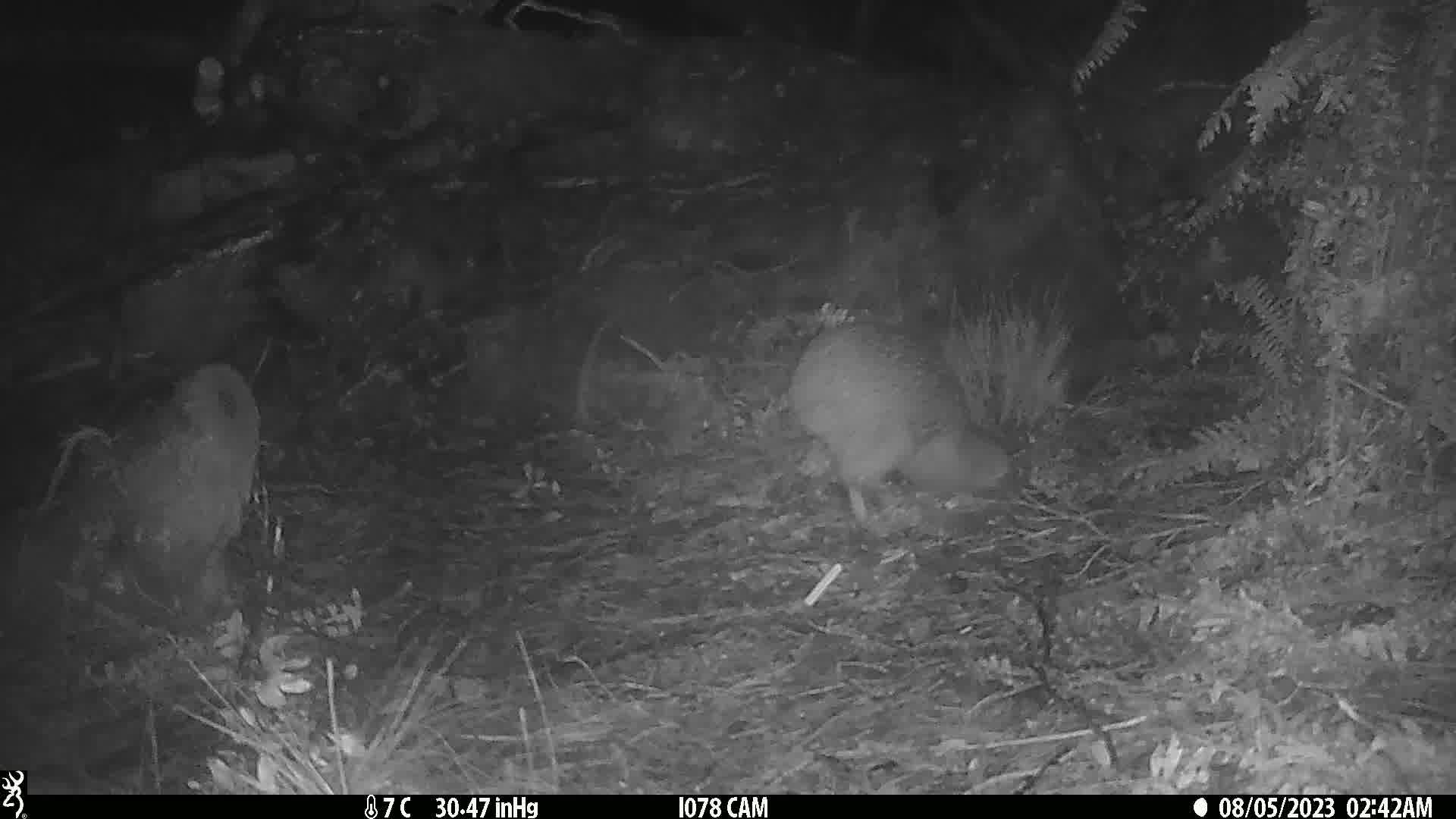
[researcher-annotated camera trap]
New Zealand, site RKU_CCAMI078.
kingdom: Animalia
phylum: Chordata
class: Aves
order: Apterygiformes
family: Apterygidae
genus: Apteryx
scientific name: Apteryx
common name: kiwi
Kiwi (Apteryx).